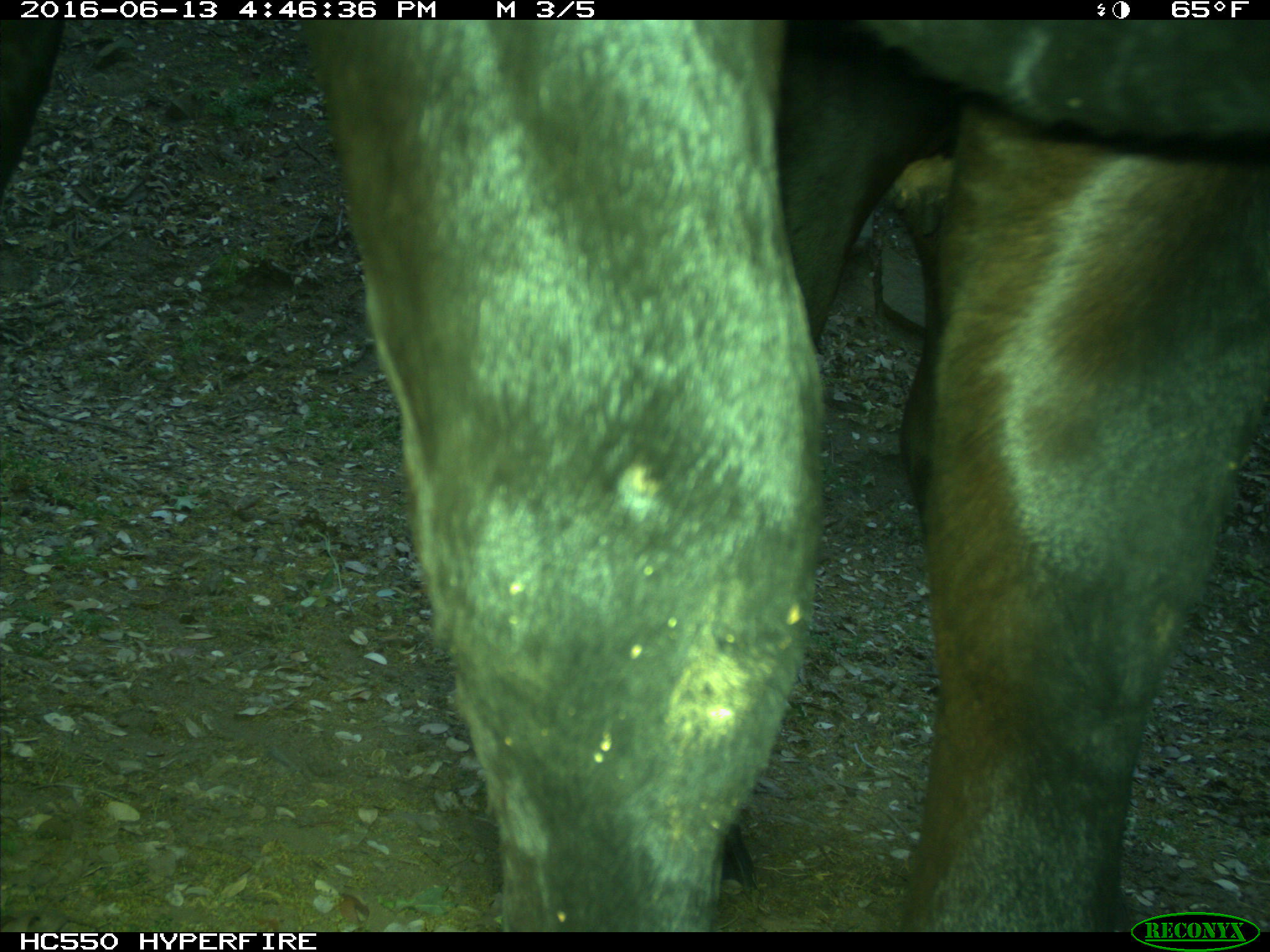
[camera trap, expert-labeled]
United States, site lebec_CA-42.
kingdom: Animalia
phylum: Chordata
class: Mammalia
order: Artiodactyla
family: Bovidae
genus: Bos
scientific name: Bos taurus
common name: domestic cow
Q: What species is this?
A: Bos taurus (domestic cow).